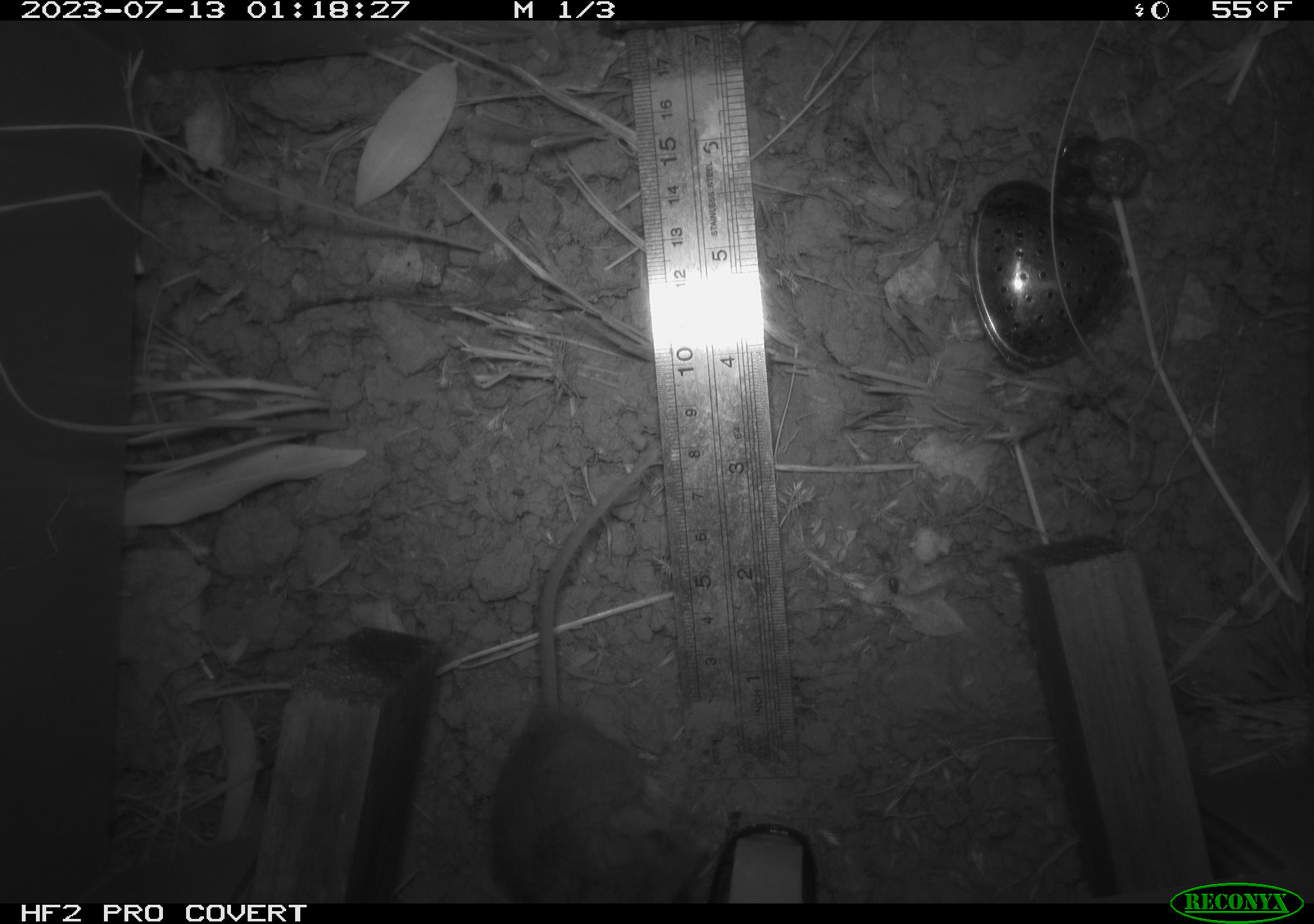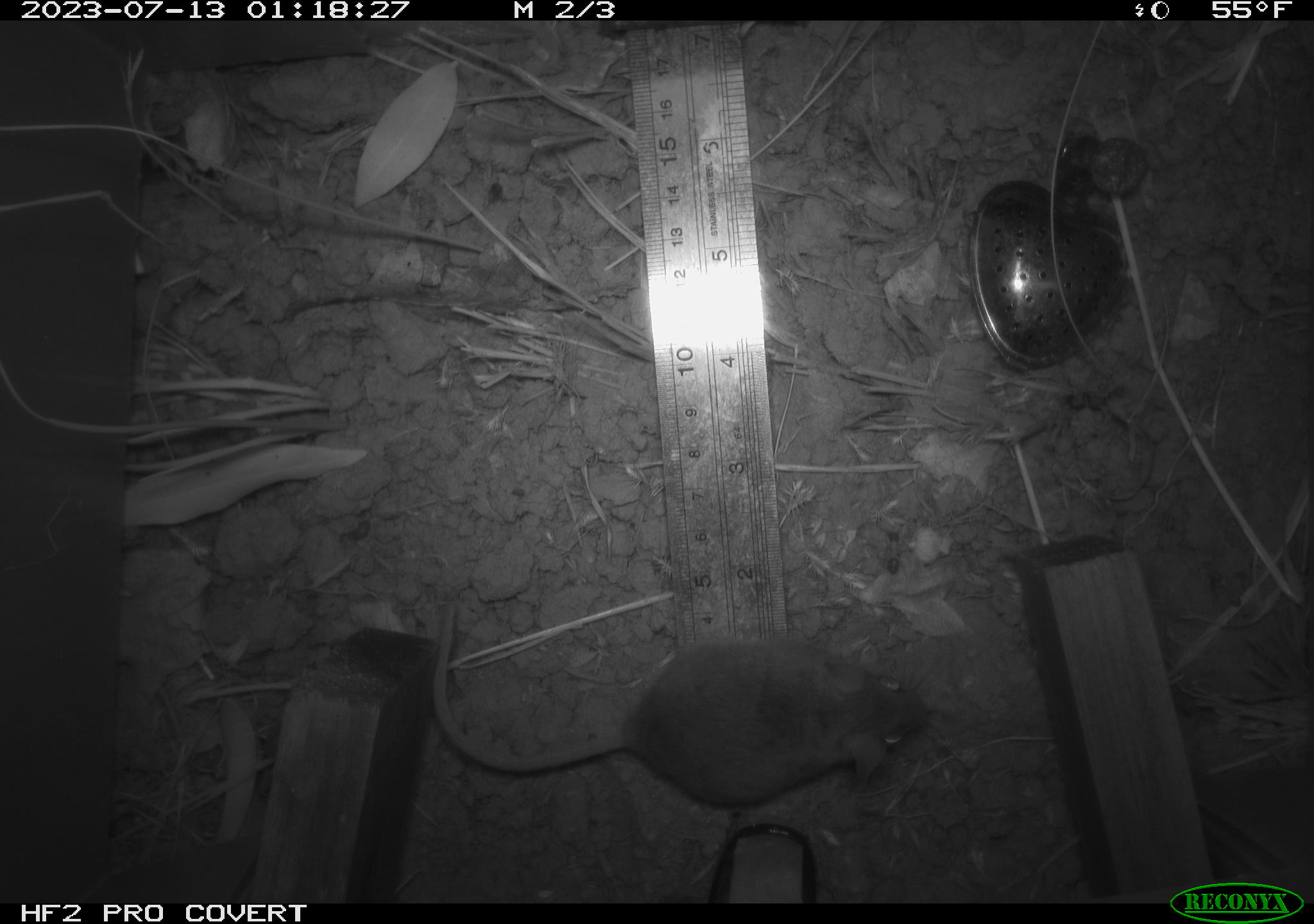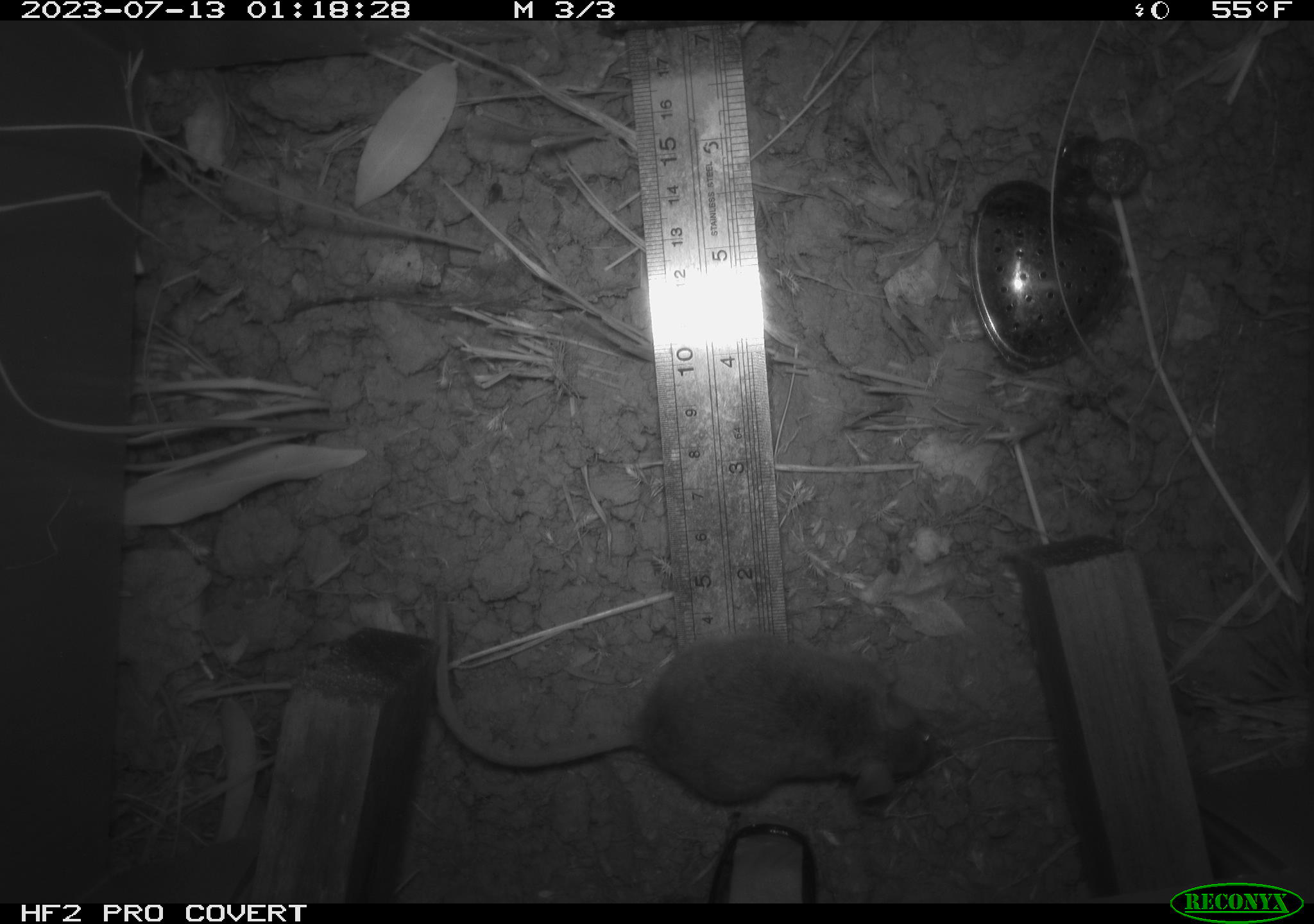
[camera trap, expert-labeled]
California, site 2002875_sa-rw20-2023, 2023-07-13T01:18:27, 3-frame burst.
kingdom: Animalia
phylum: Chordata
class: Mammalia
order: Rodentia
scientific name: Rodentia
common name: mouse species